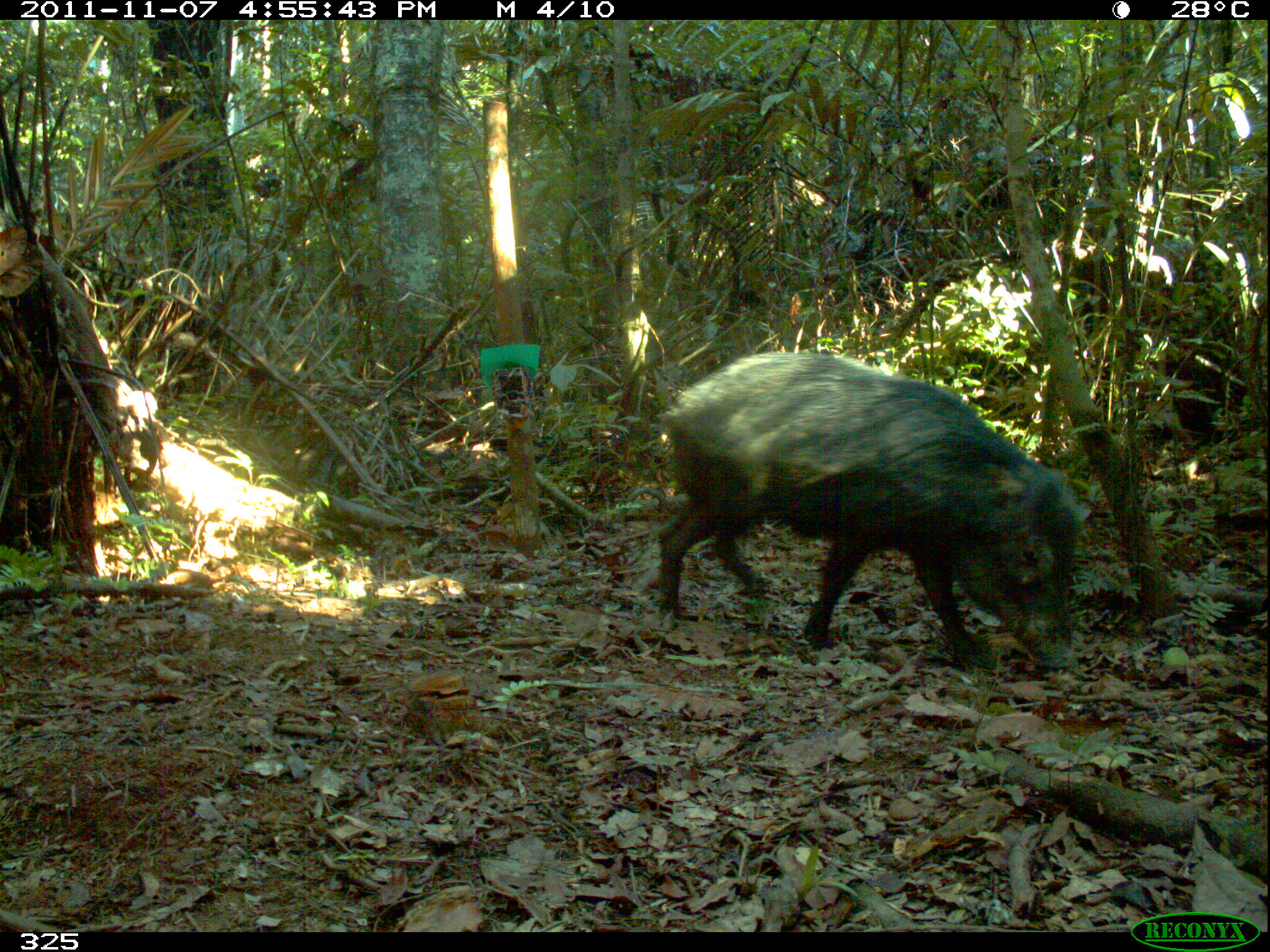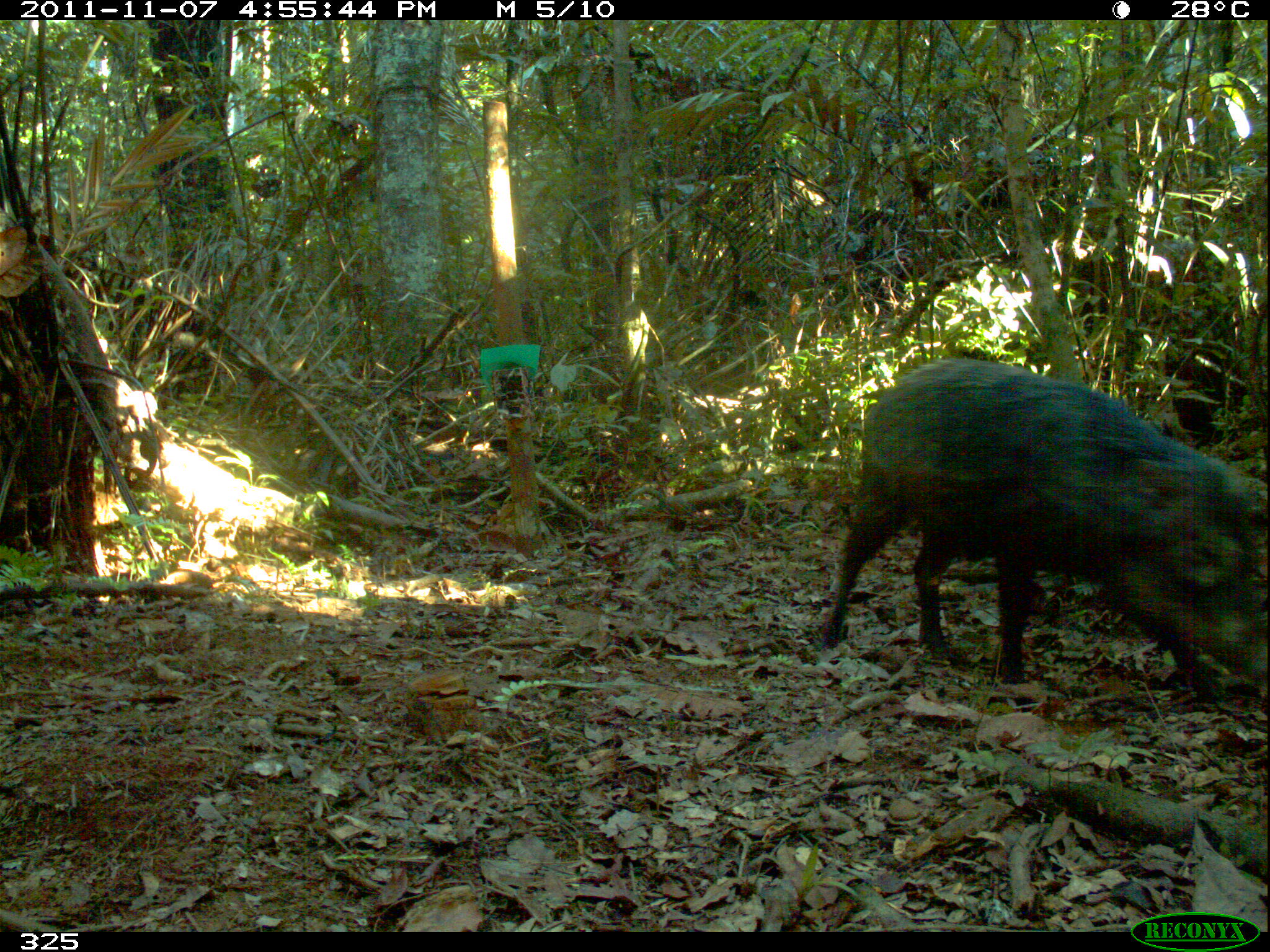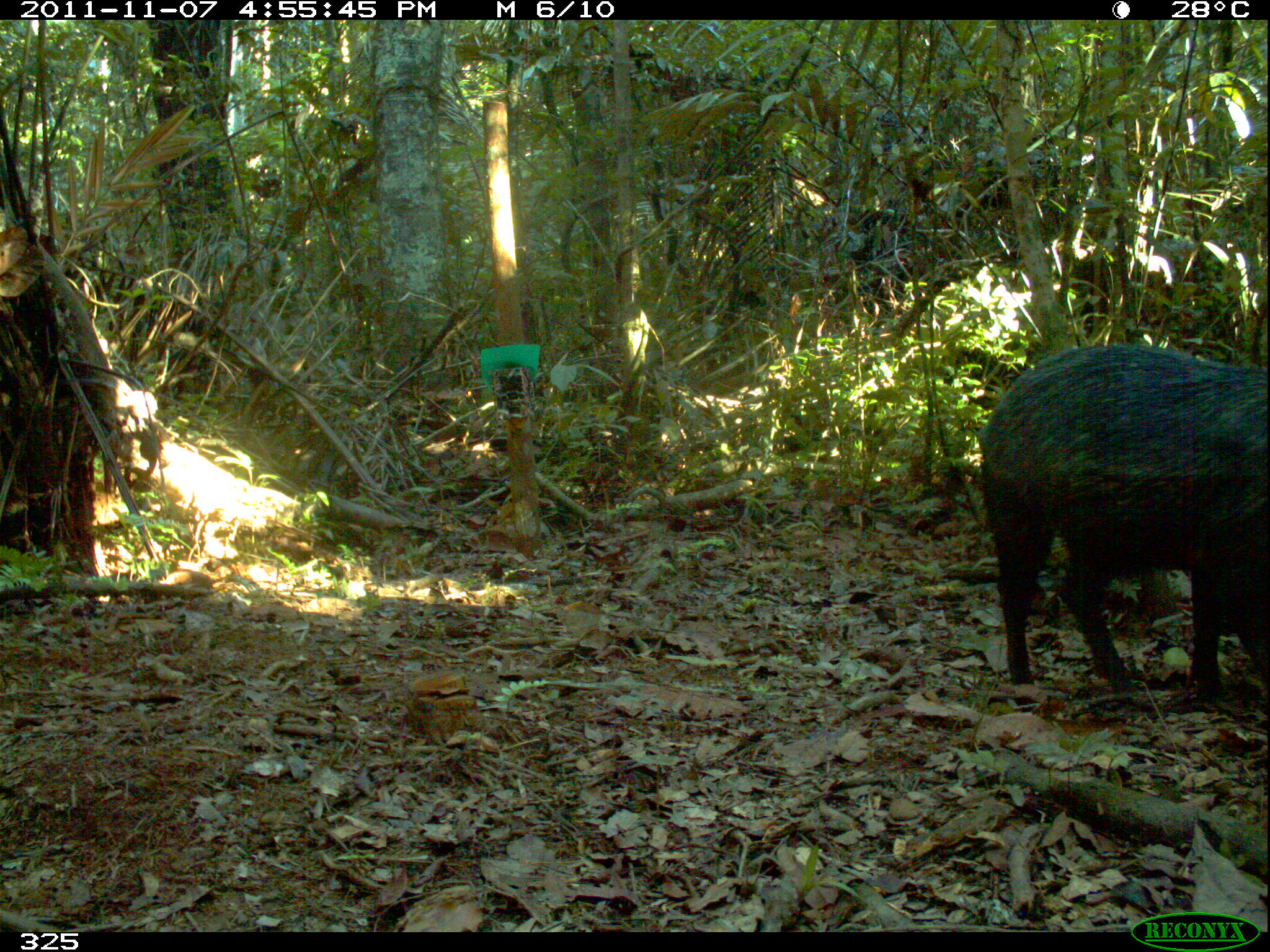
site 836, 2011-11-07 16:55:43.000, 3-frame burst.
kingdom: Animalia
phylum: Chordata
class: Mammalia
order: Artiodactyla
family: Tayassuidae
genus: Tayassu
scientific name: Tayassu pecari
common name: white-lipped peccary